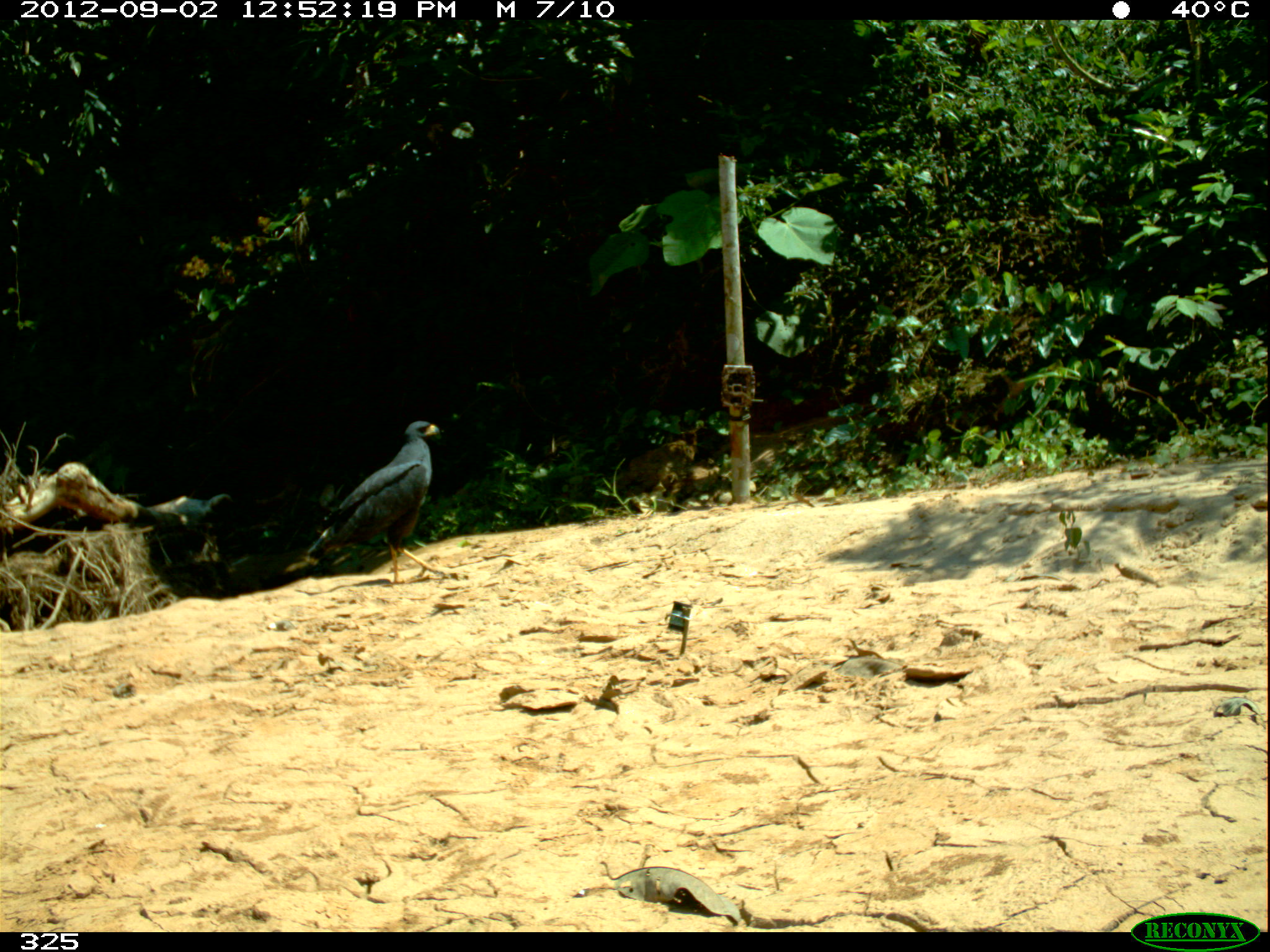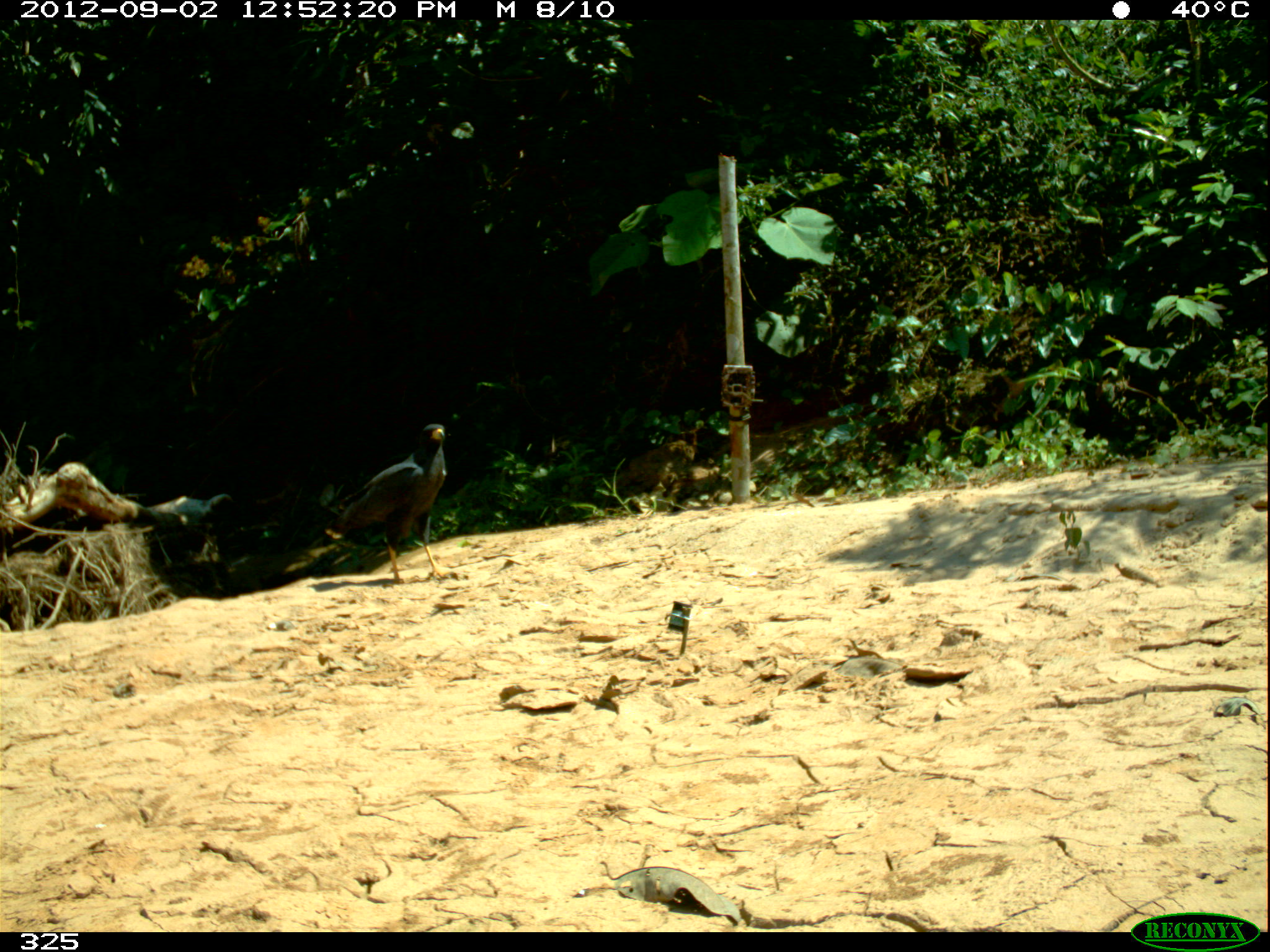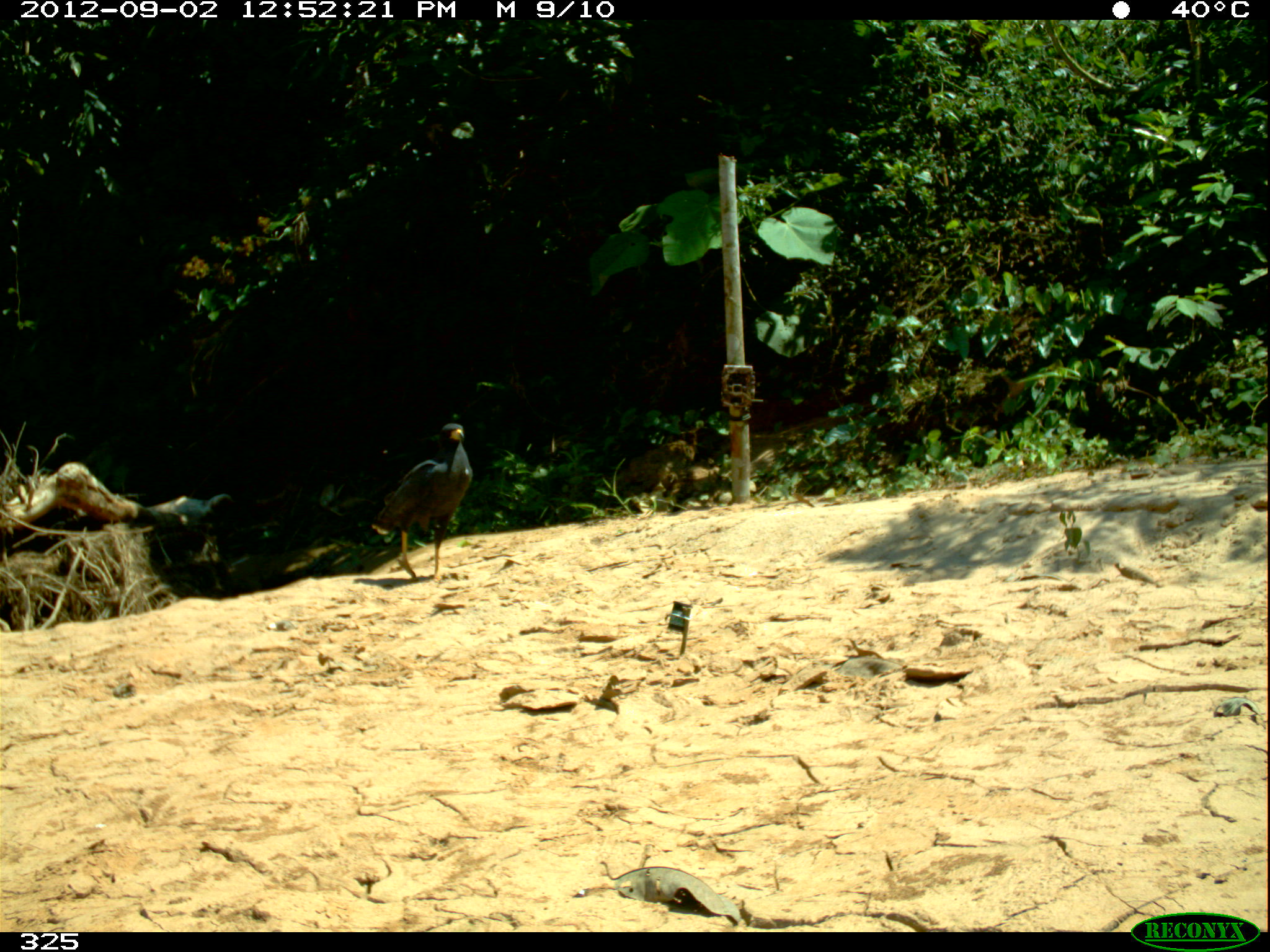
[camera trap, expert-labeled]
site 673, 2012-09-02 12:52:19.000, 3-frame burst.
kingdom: Animalia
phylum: Chordata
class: Aves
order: Accipitriformes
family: Accipitridae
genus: Buteogallus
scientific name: Buteogallus urubitinga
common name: great black hawk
Buteogallus urubitinga (great black hawk).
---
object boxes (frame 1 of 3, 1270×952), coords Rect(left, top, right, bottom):
buteogallus urubitinga: Rect(284, 421, 442, 585)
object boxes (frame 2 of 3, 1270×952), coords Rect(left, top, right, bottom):
buteogallus urubitinga: Rect(285, 422, 448, 587)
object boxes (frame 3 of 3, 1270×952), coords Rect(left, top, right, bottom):
buteogallus urubitinga: Rect(373, 423, 473, 582)